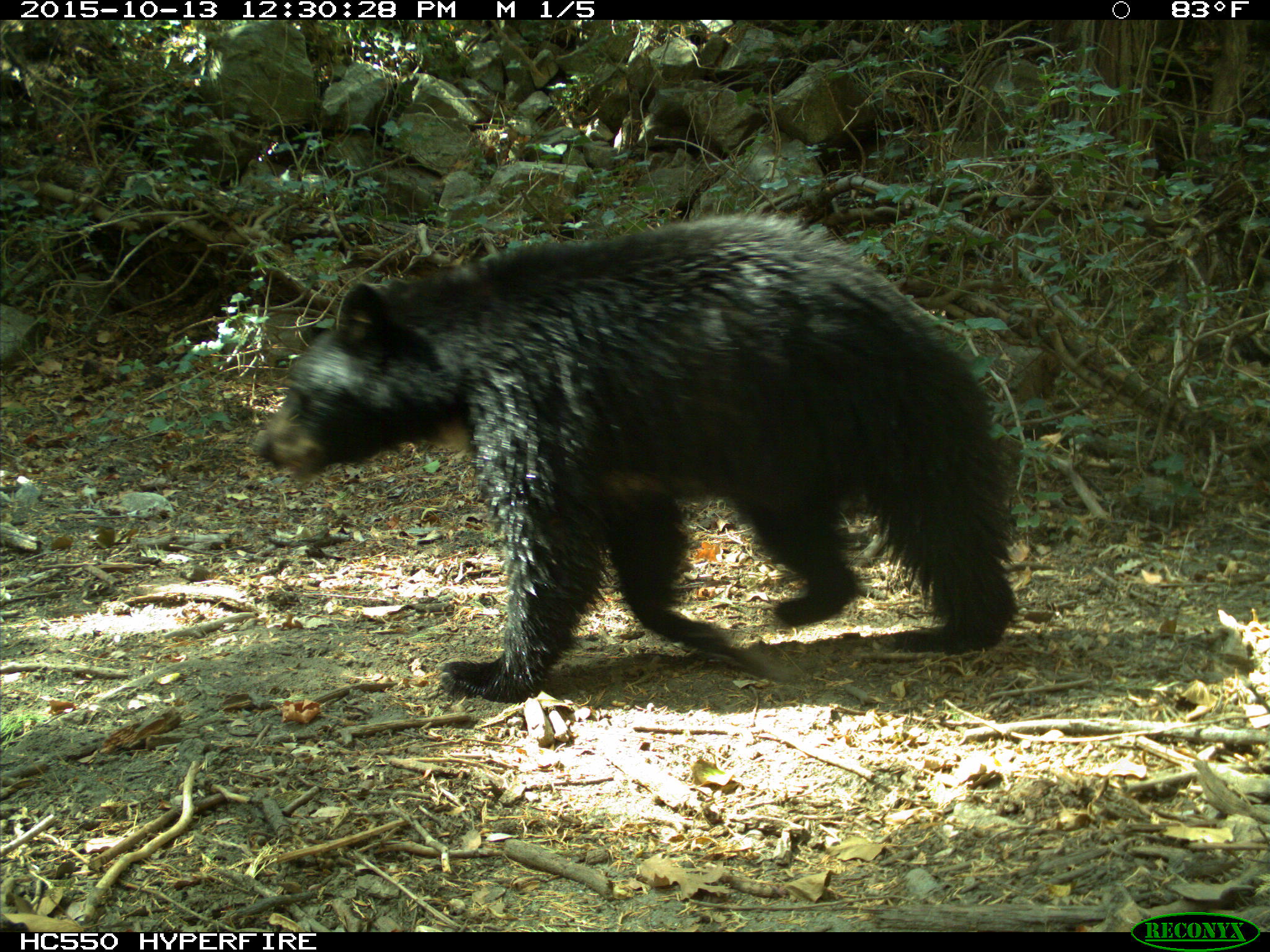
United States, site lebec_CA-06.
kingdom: Animalia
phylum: Chordata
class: Mammalia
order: Carnivora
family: Ursidae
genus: Ursus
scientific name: Ursus americanus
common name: american black bear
Ursus americanus (american black bear).